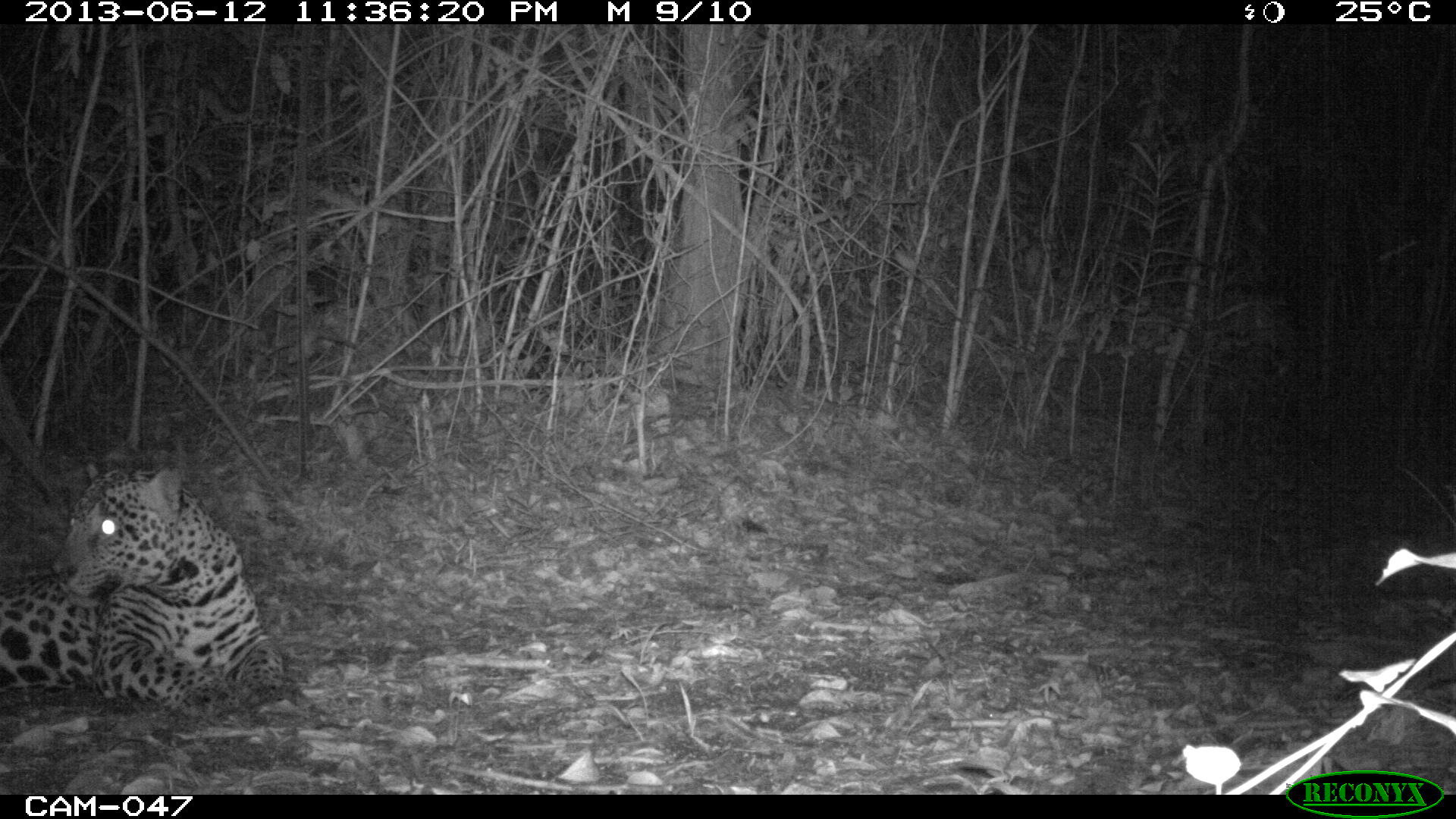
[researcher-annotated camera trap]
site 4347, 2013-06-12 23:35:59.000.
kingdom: Animalia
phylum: Chordata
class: Mammalia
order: Carnivora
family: Felidae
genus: Panthera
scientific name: Panthera onca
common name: jaguar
Panthera onca (jaguar), count 1, sex male.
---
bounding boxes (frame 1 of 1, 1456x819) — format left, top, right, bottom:
panthera onca: 0, 458, 303, 733